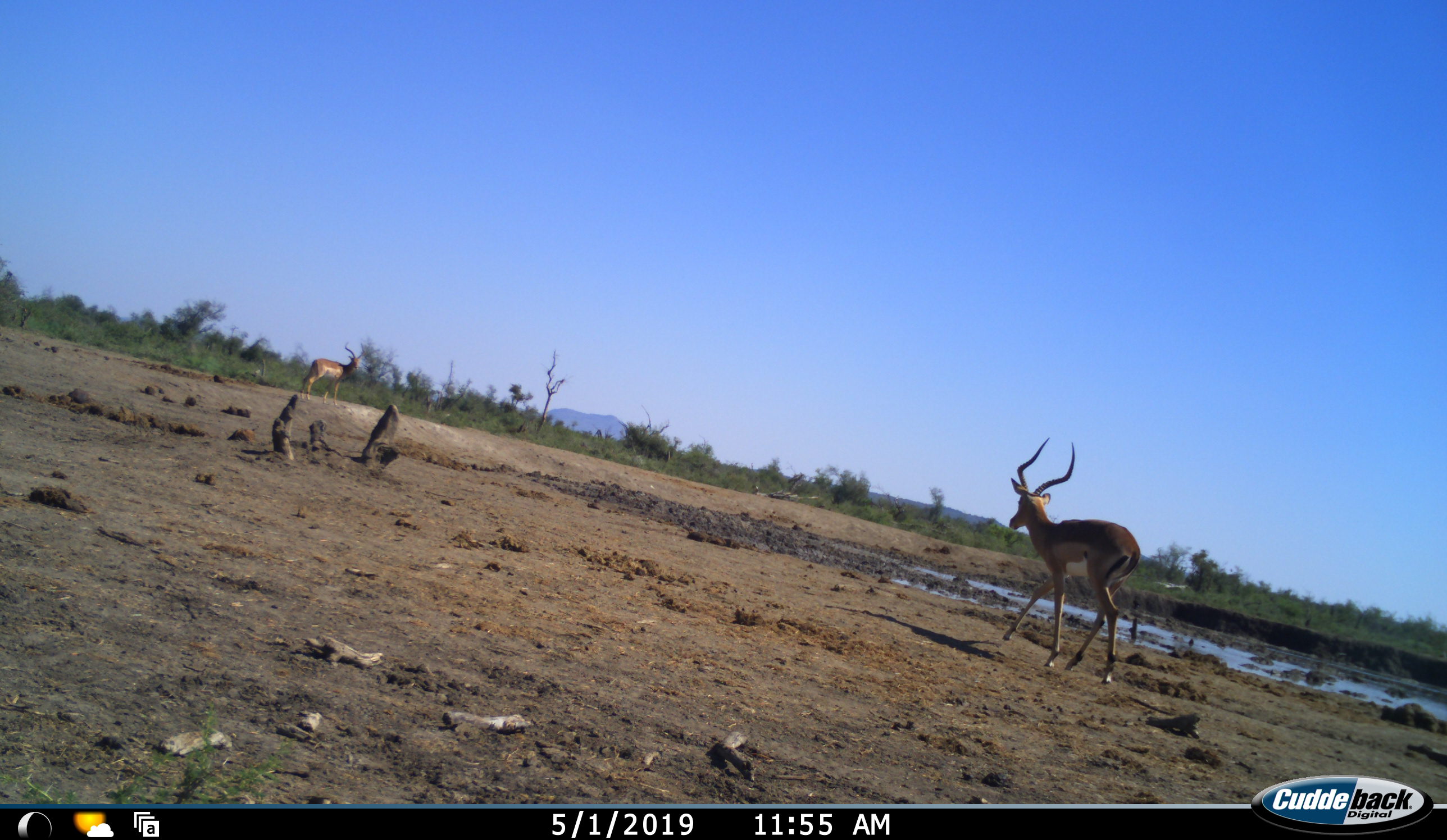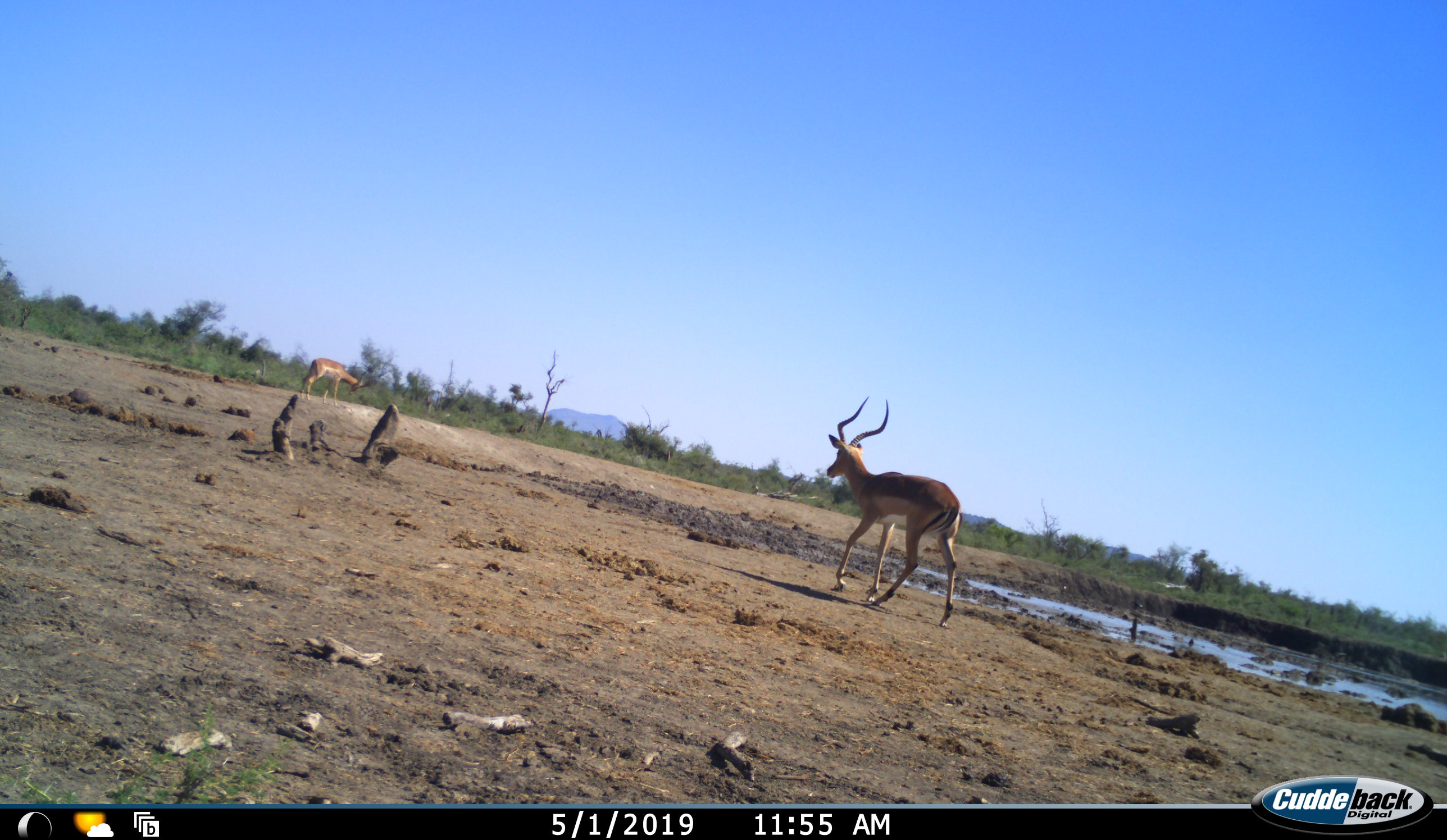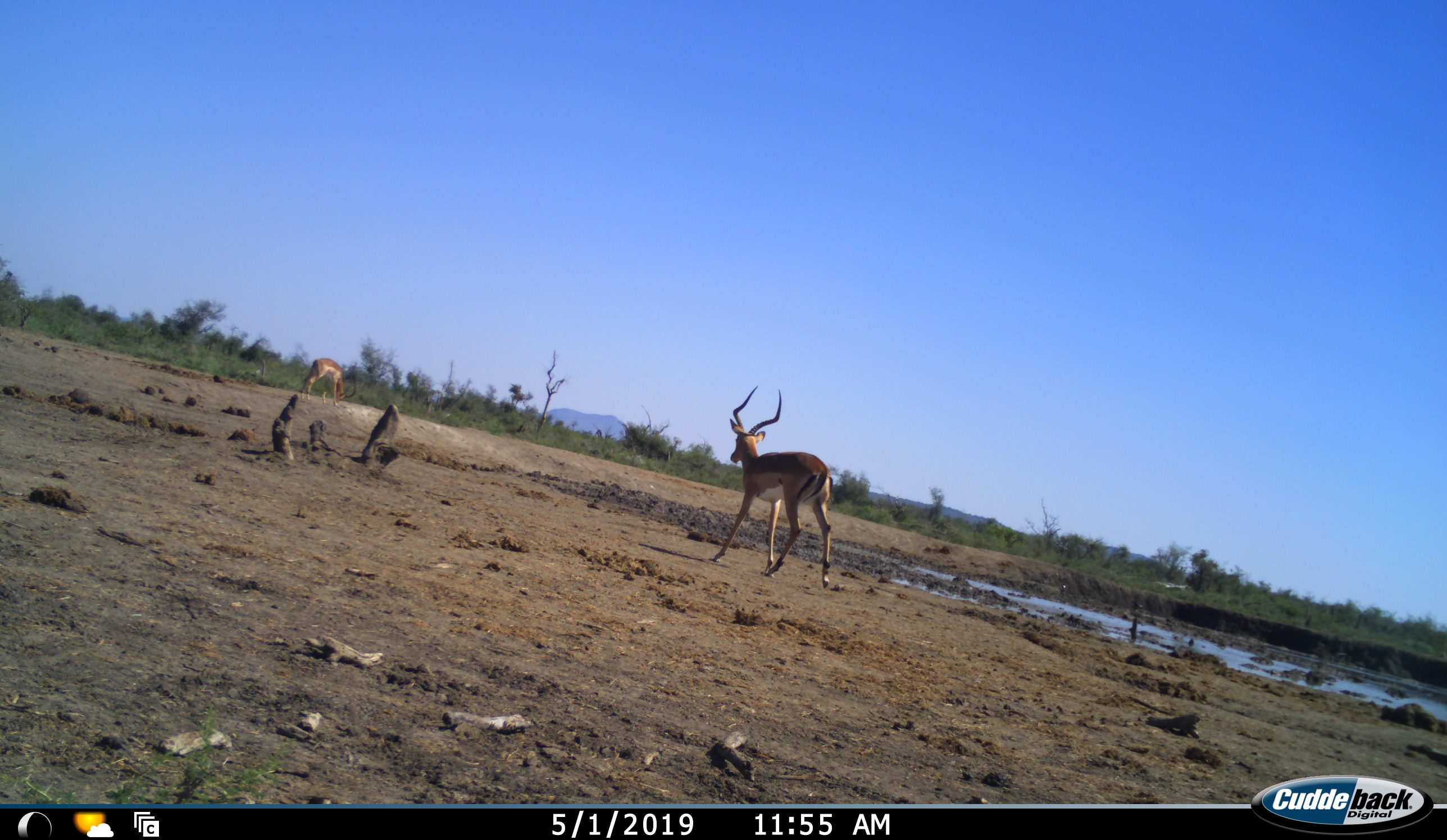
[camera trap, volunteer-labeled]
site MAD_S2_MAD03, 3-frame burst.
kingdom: Animalia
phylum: Chordata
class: Mammalia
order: Artiodactyla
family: Bovidae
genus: Aepyceros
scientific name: Aepyceros melampus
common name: impala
Impala (Aepyceros melampus), count 2. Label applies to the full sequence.